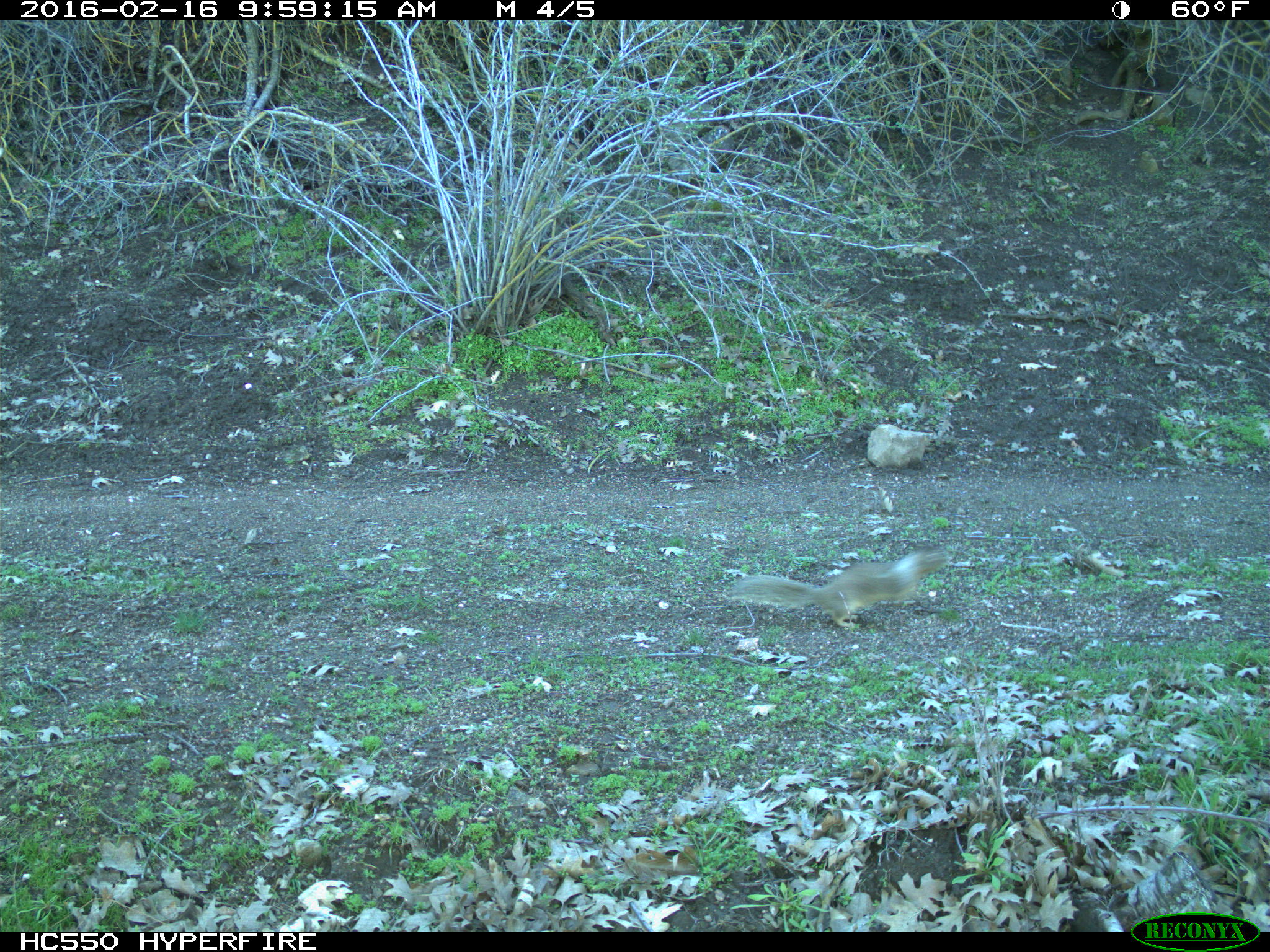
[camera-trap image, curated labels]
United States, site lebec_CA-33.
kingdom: Animalia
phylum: Chordata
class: Mammalia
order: Rodentia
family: Sciuridae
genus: Otospermophilus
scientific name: Otospermophilus beecheyi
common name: california ground squirrel